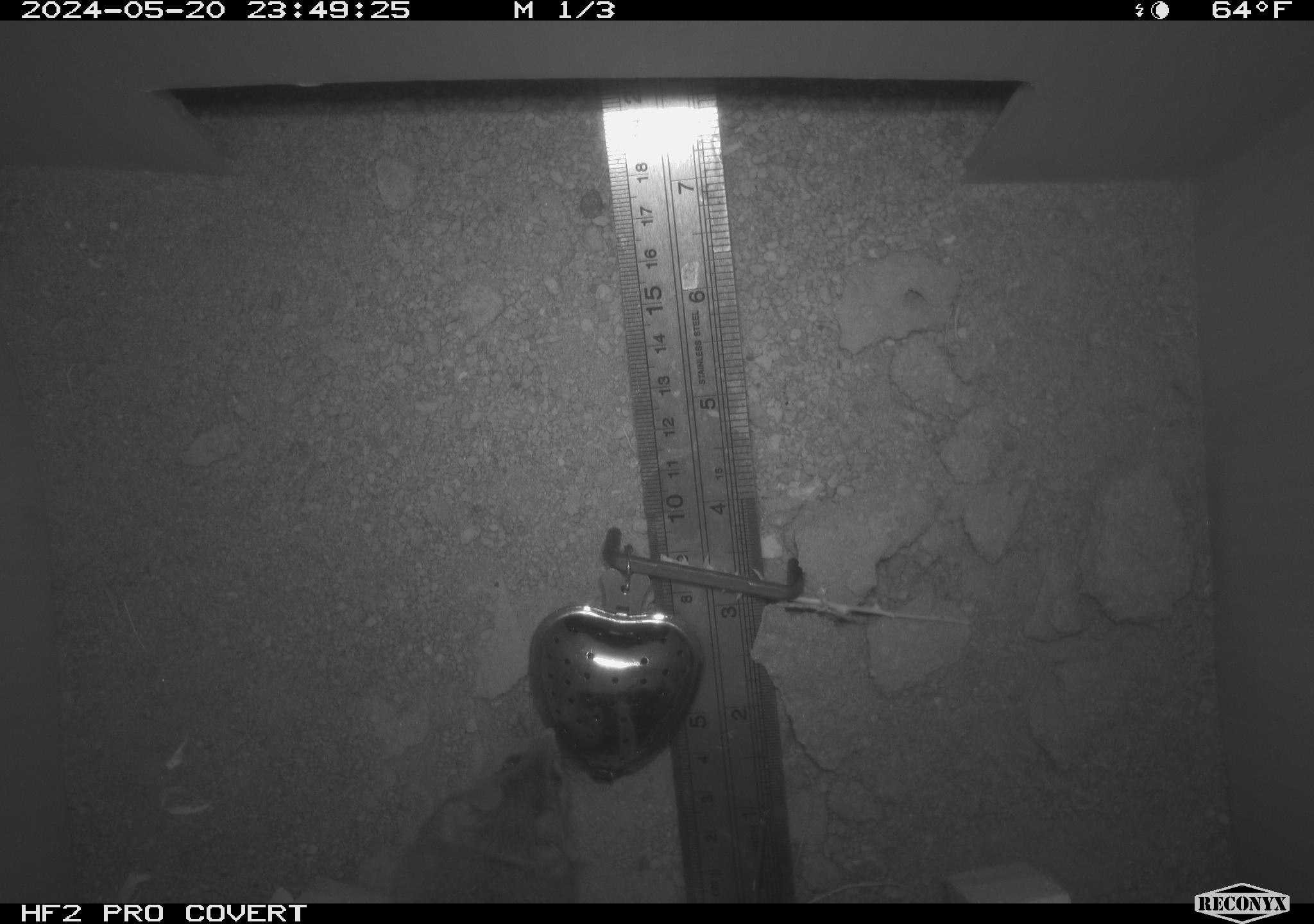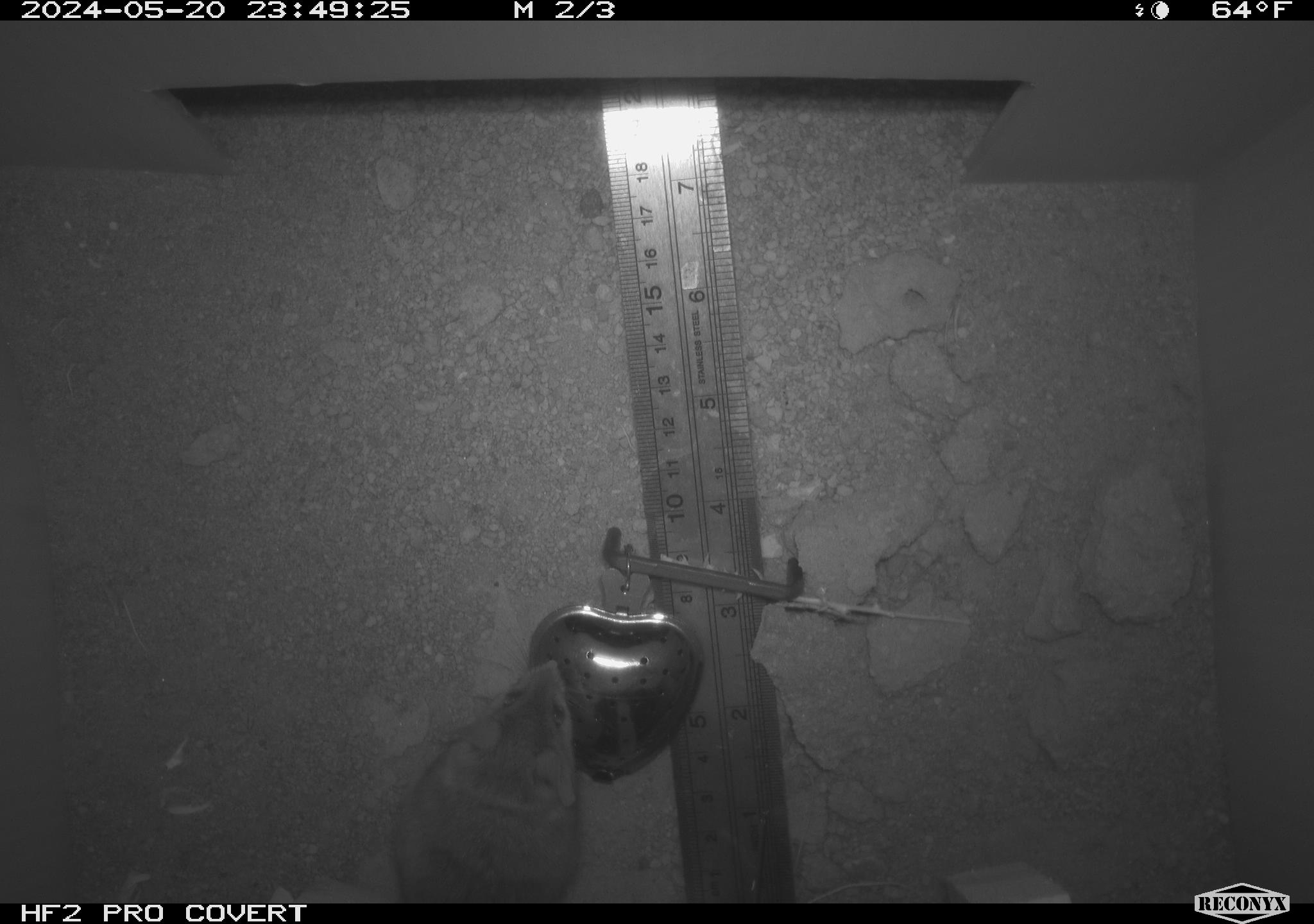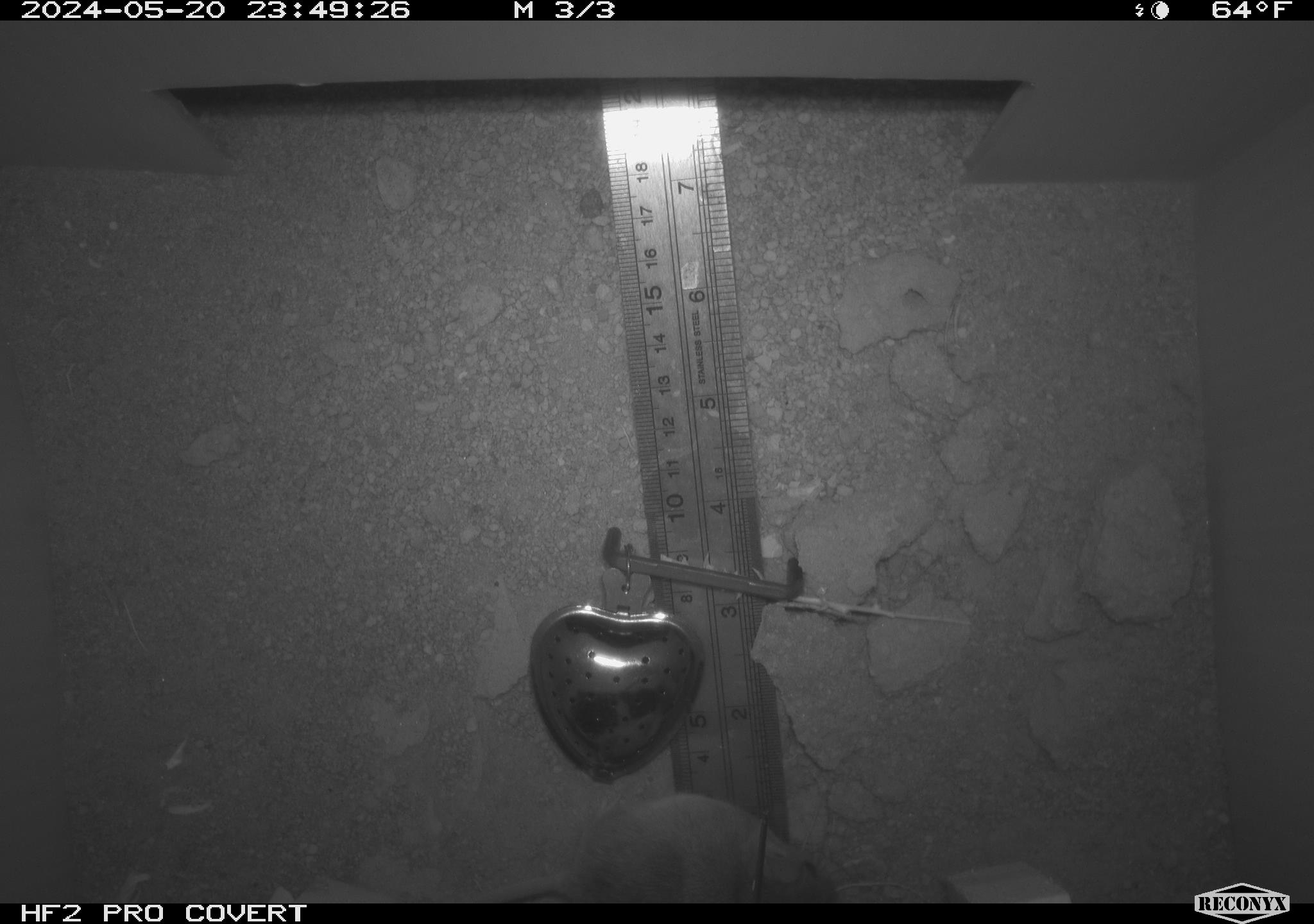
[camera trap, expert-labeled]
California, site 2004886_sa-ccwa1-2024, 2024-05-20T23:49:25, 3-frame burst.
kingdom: Animalia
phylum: Chordata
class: Mammalia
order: Rodentia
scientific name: Rodentia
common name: mouse species